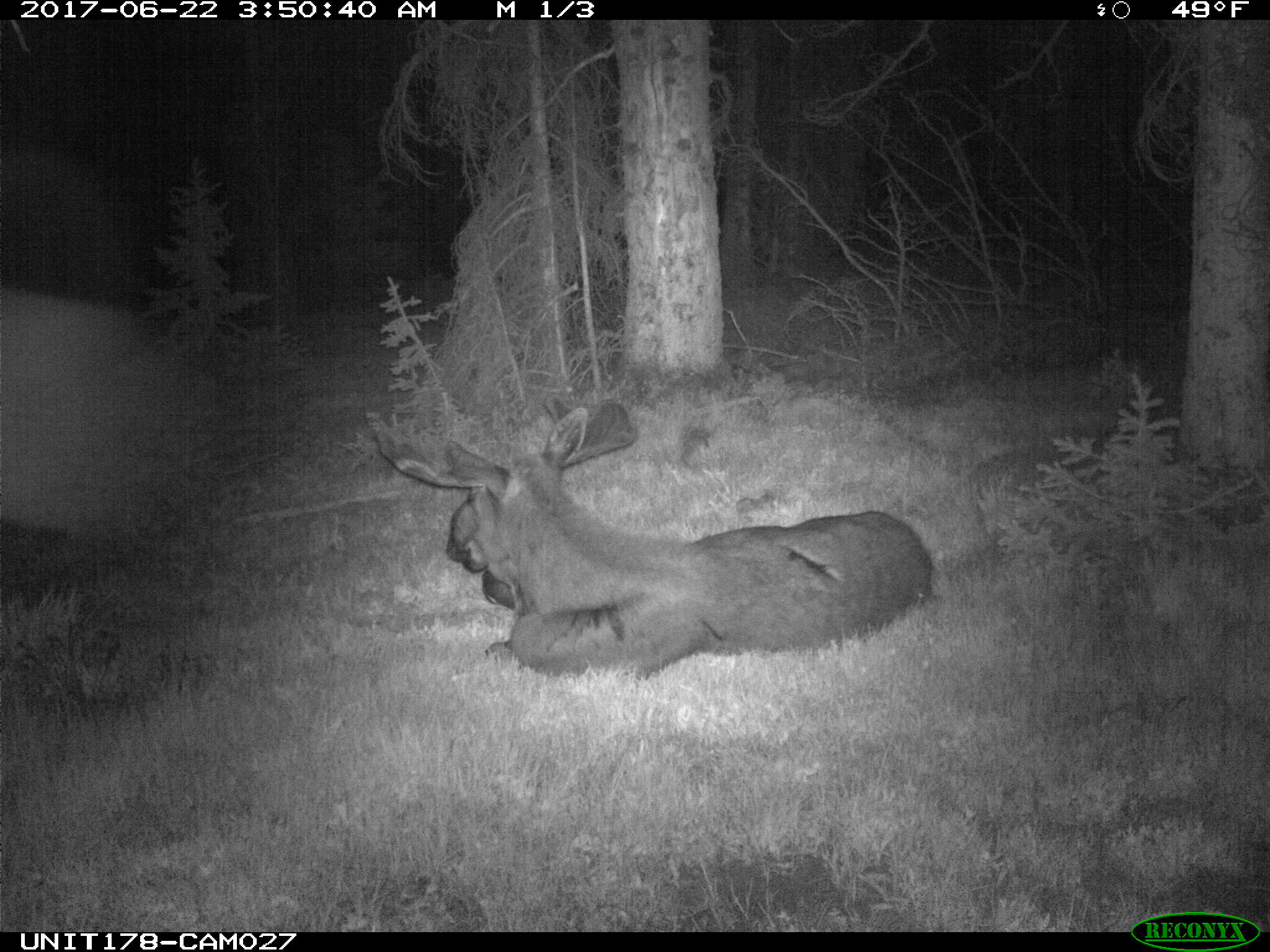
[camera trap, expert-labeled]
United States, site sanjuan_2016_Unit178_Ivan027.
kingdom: Animalia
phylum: Chordata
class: Mammalia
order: Artiodactyla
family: Cervidae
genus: Alces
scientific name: Alces alces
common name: moose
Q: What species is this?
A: Alces alces (moose).